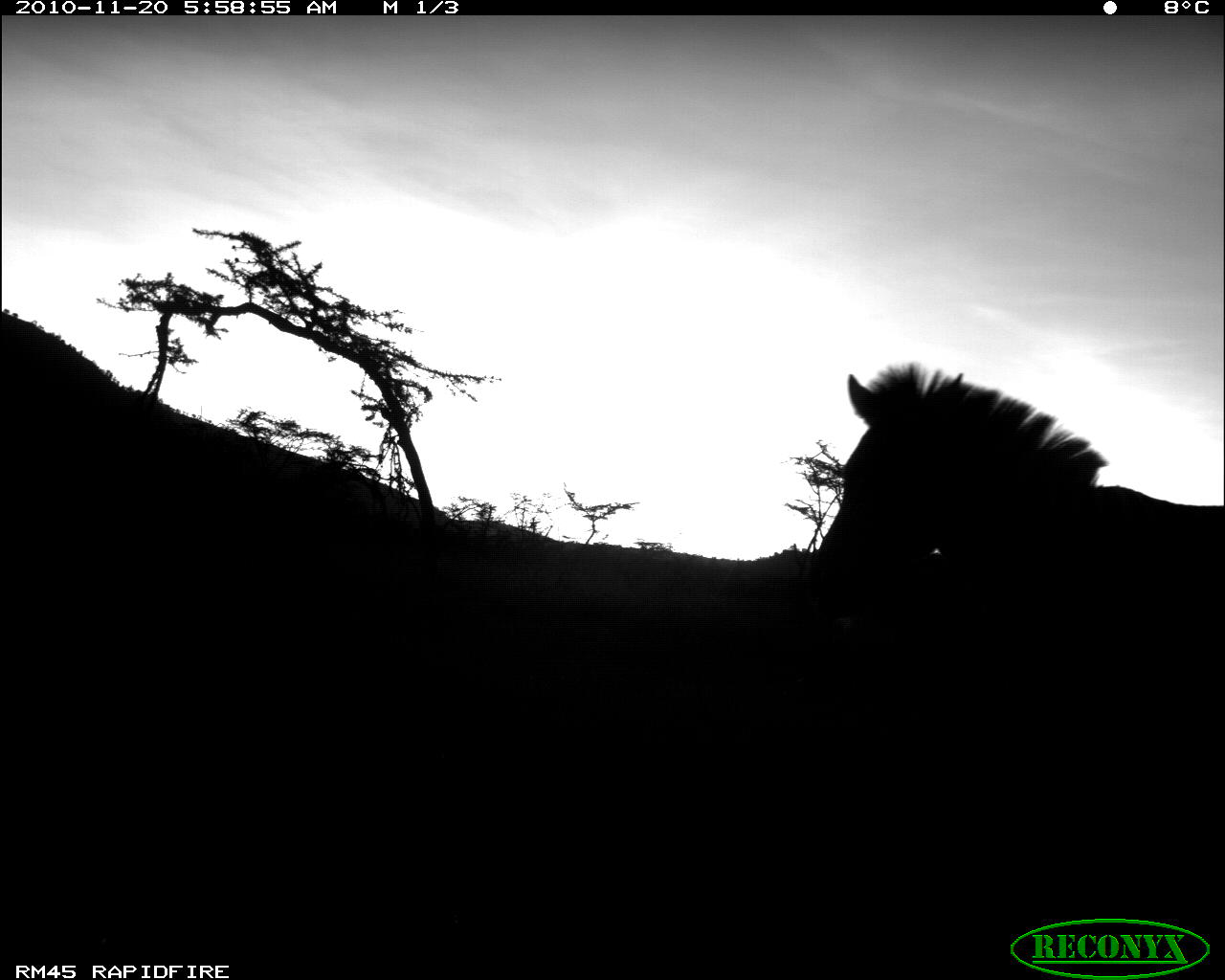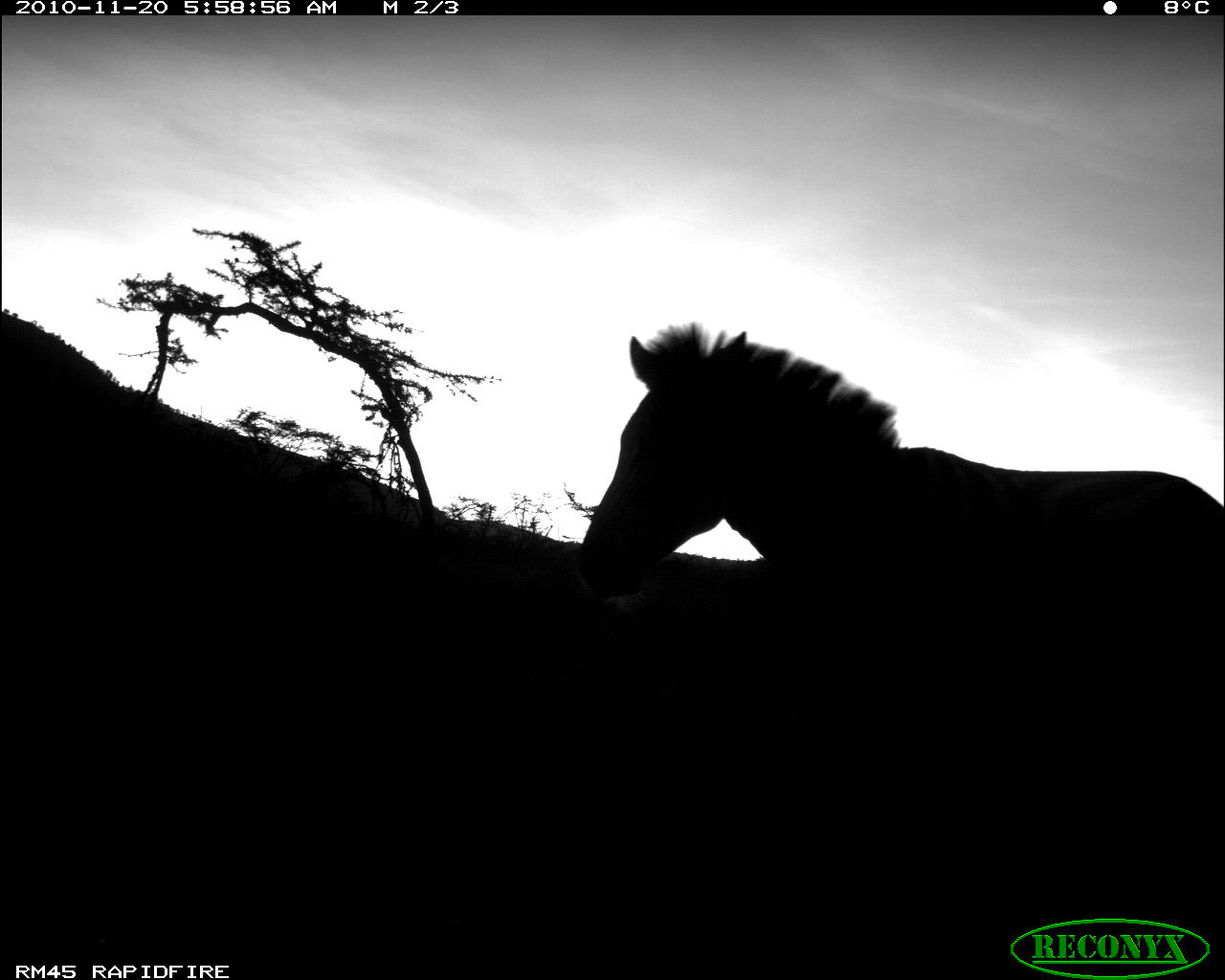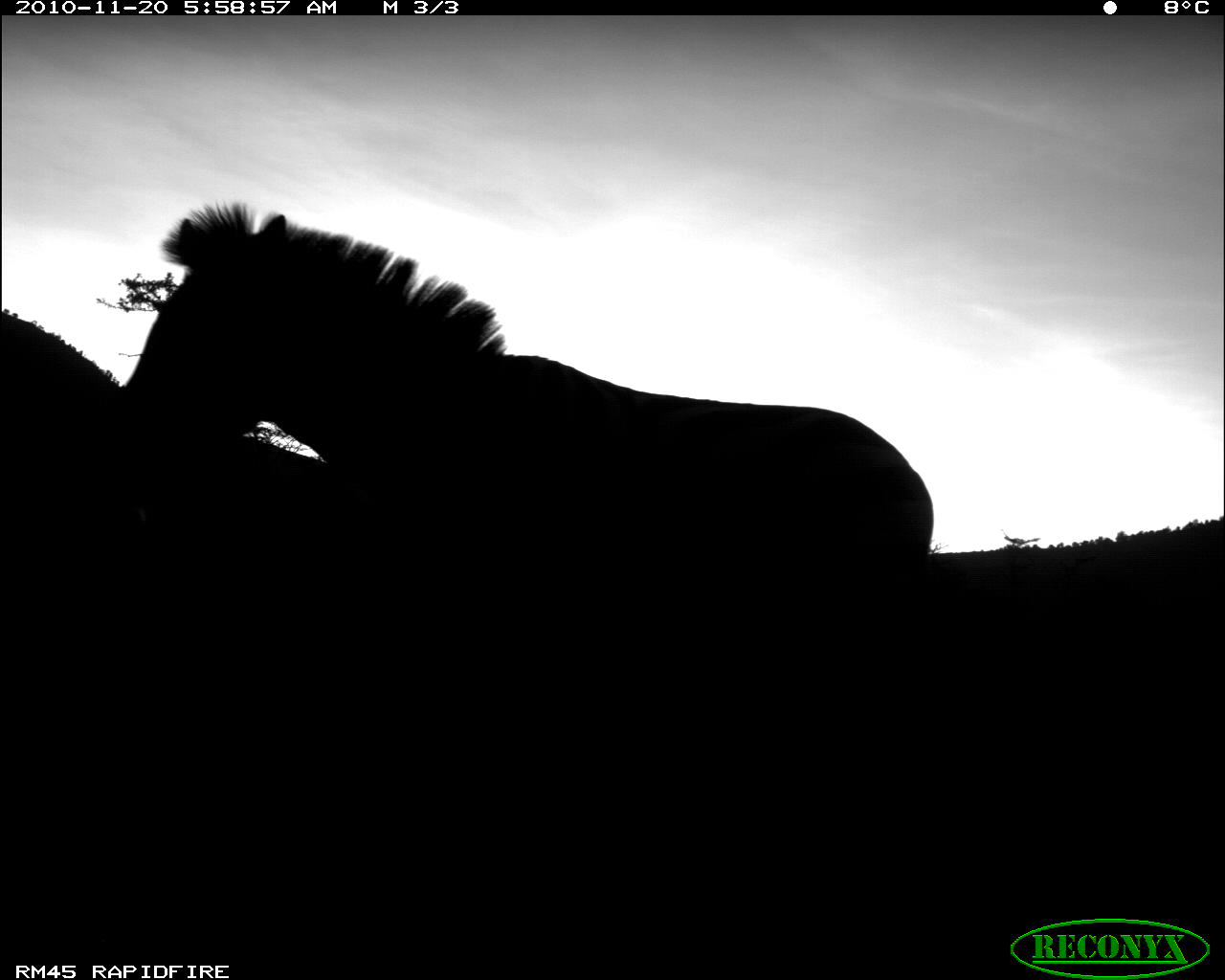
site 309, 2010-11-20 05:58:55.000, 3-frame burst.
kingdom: Animalia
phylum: Chordata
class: Mammalia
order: Perissodactyla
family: Equidae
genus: Equus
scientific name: Equus quagga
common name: plains zebra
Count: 1.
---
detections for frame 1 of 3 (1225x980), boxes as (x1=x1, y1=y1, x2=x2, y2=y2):
equus quagga: (x1=799, y1=361, x2=1224, y2=790)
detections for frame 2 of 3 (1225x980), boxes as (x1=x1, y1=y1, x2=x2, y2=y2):
equus quagga: (x1=575, y1=324, x2=1224, y2=778)